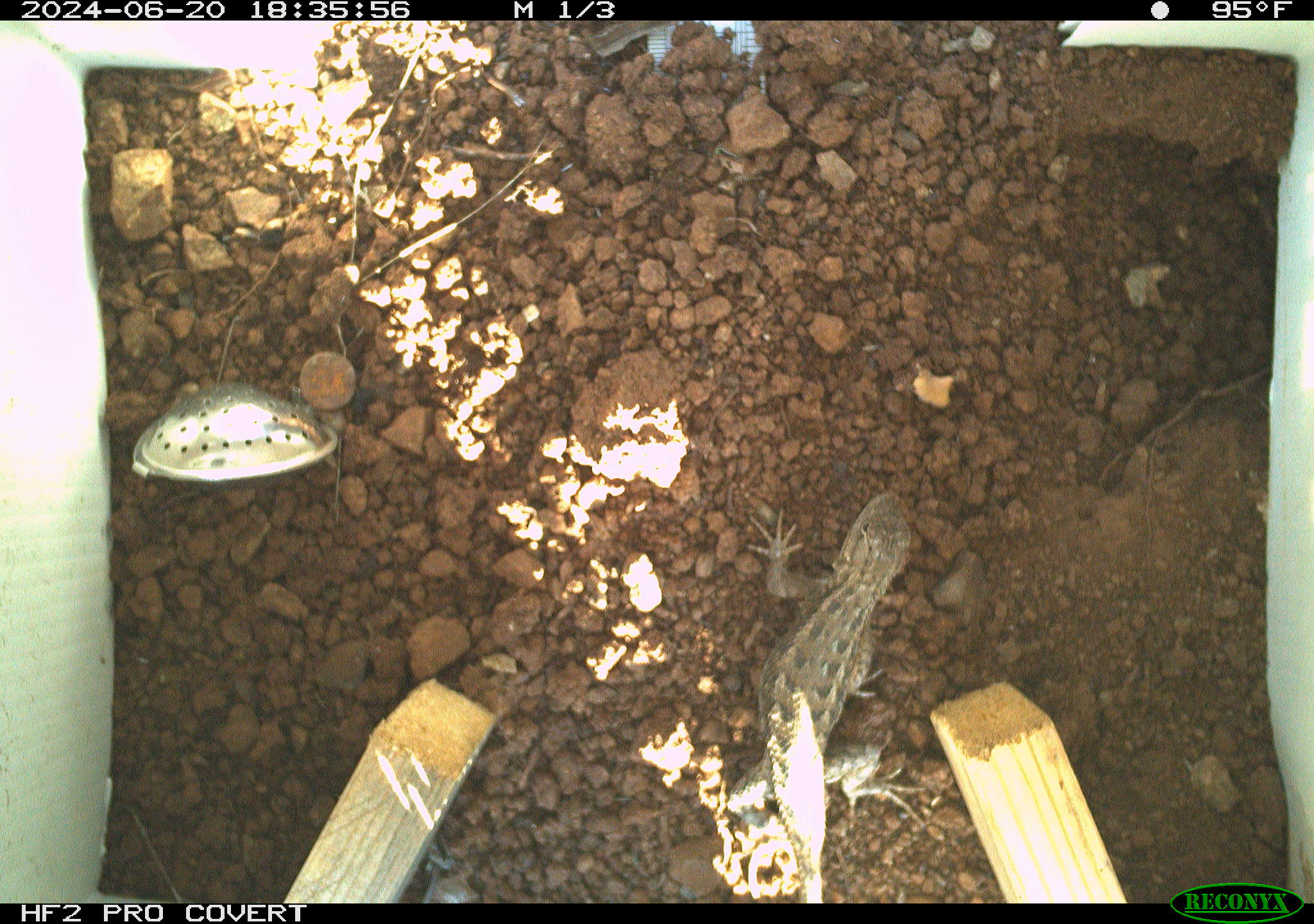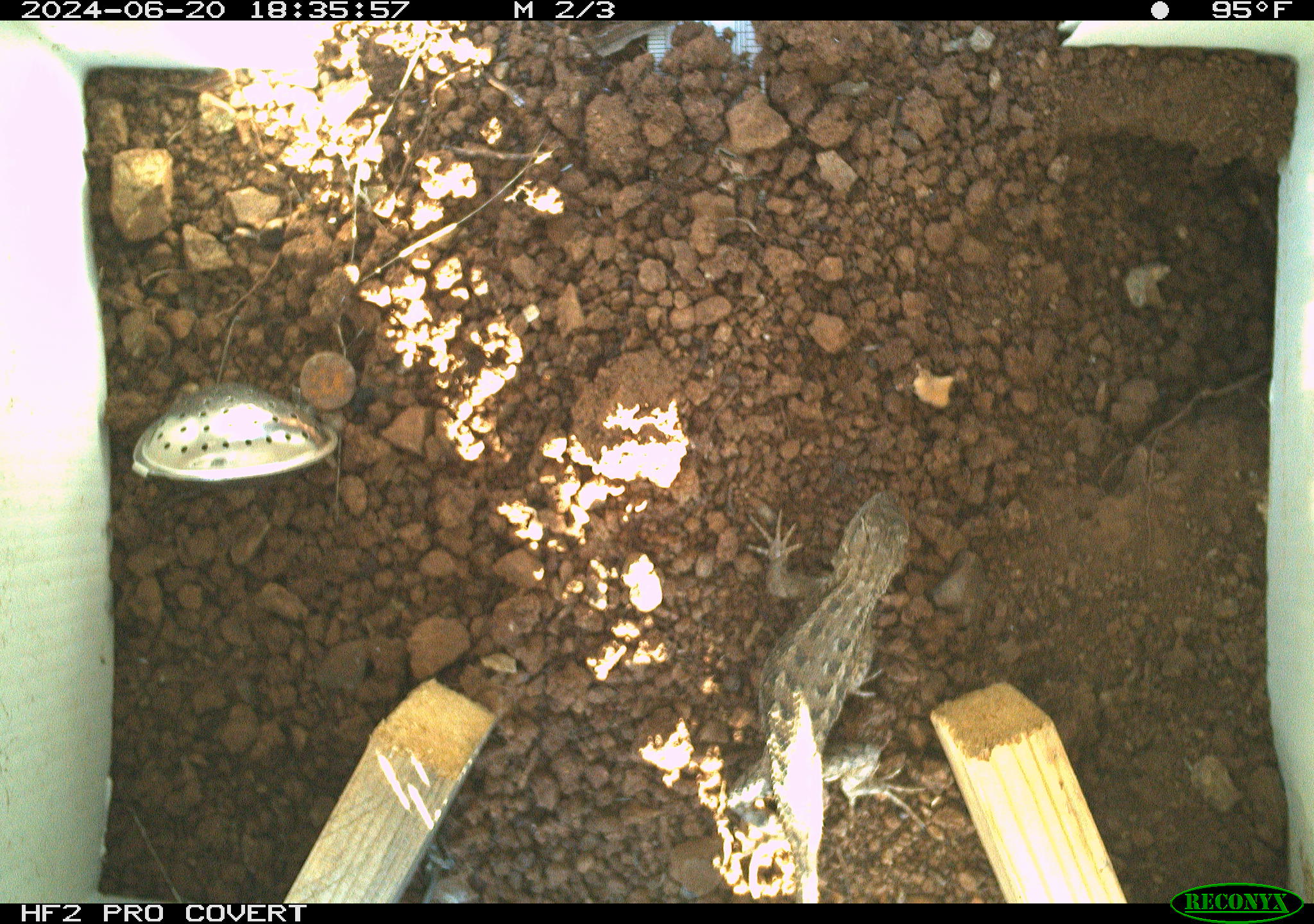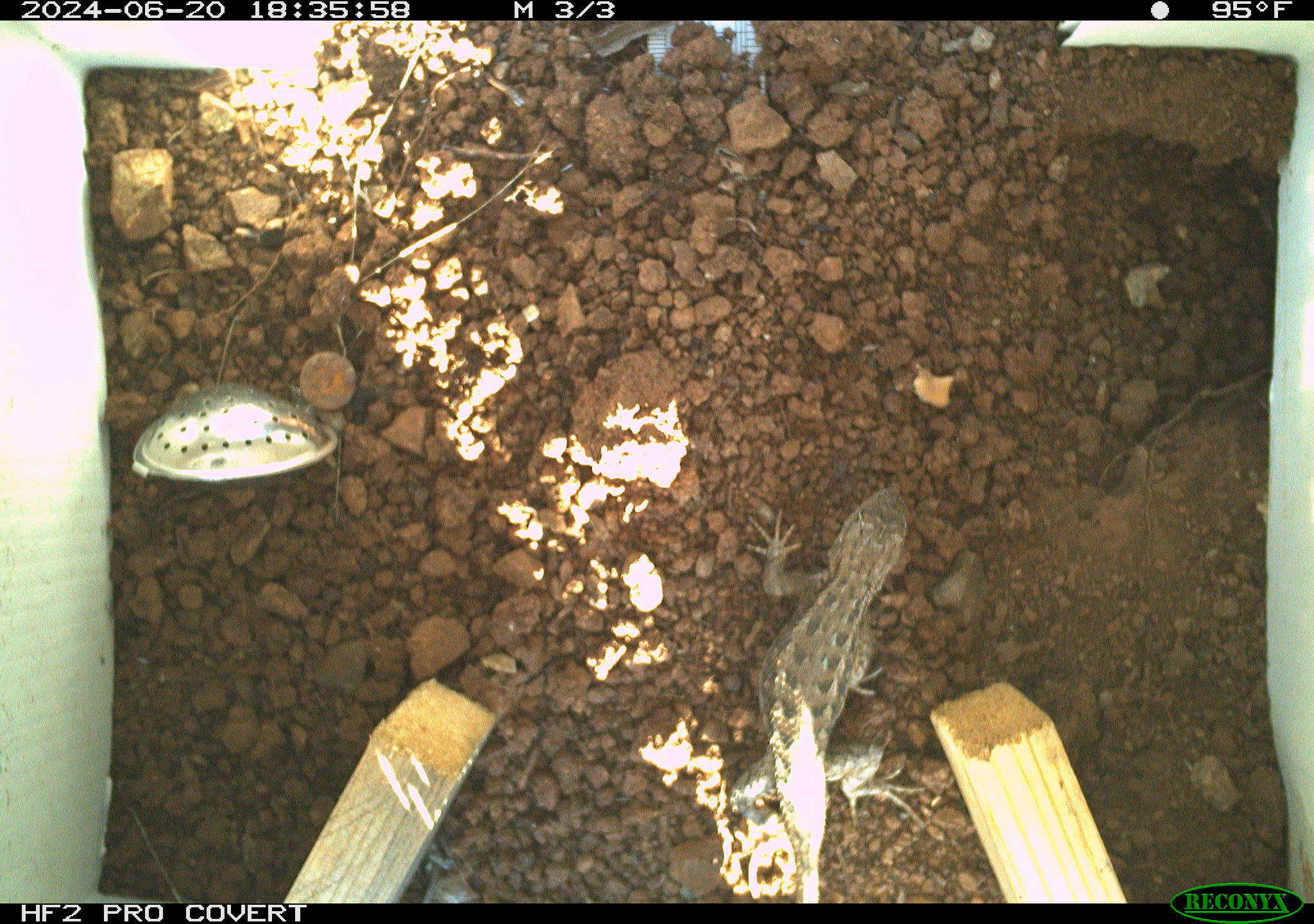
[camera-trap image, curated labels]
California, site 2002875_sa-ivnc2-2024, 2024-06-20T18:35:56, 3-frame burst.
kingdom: Animalia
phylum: Chordata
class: Reptilia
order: Squamata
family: Phrynosomatidae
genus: Sceloporus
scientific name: Sceloporus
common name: spiny lizards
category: sceloporus species